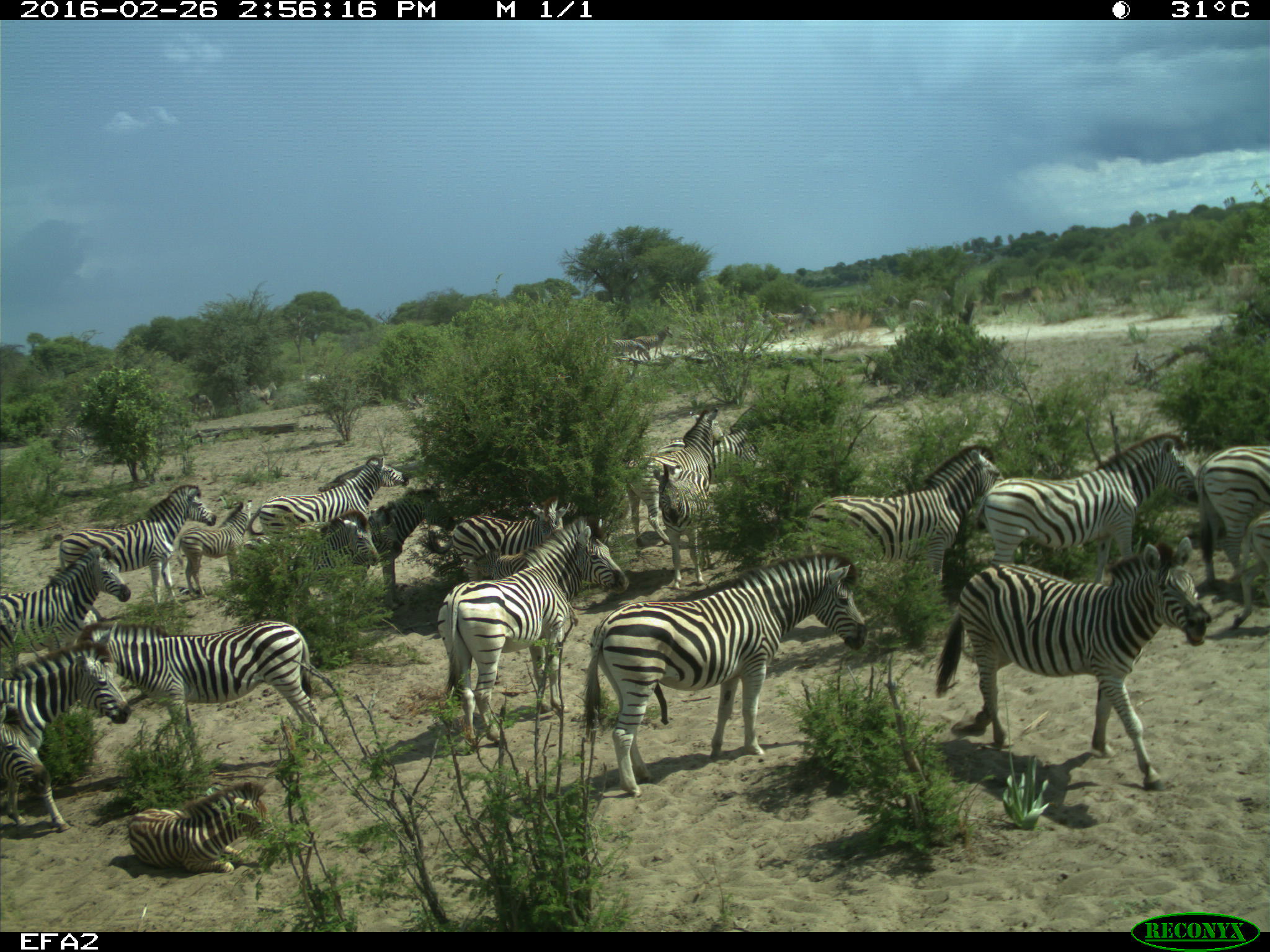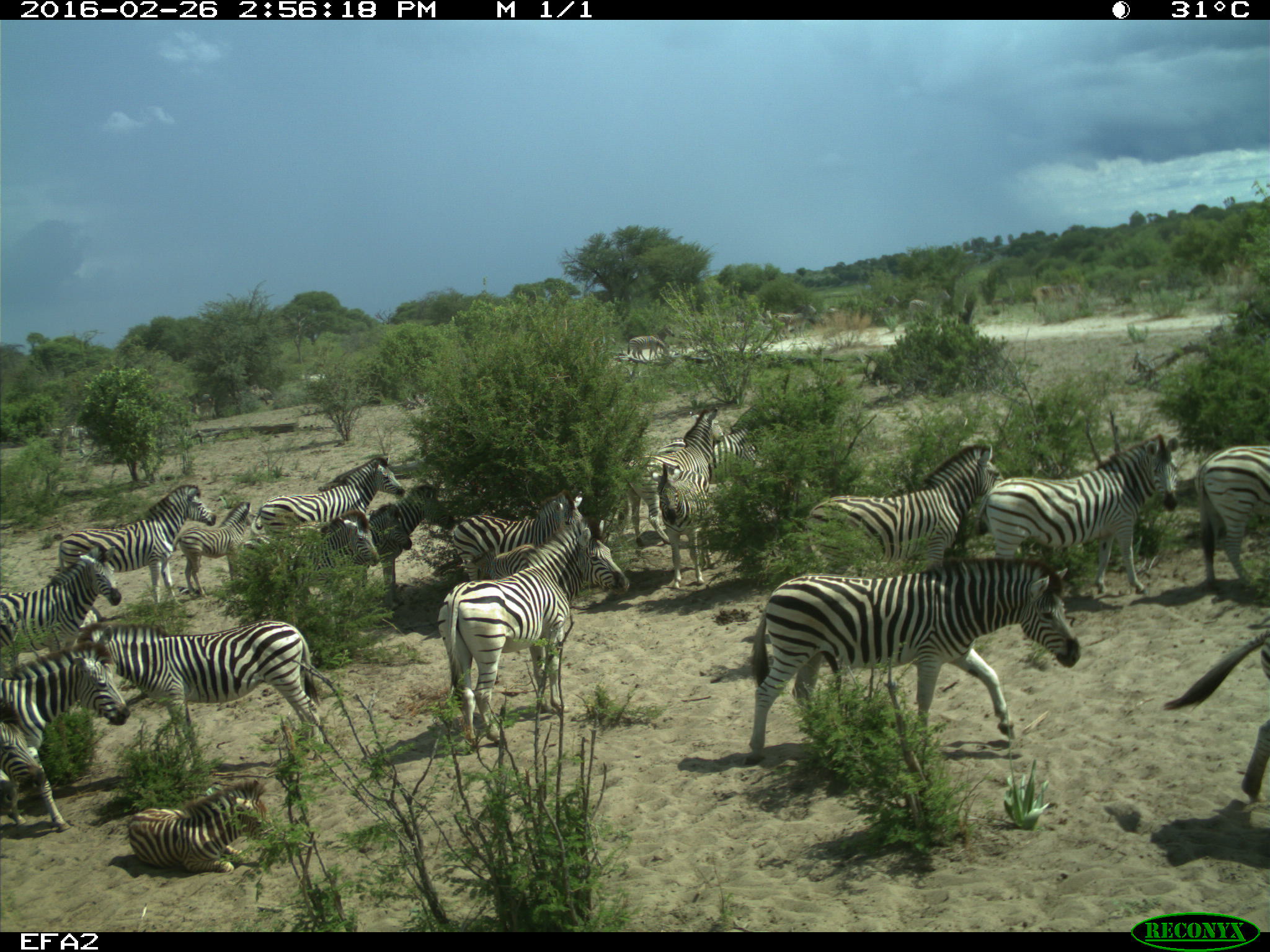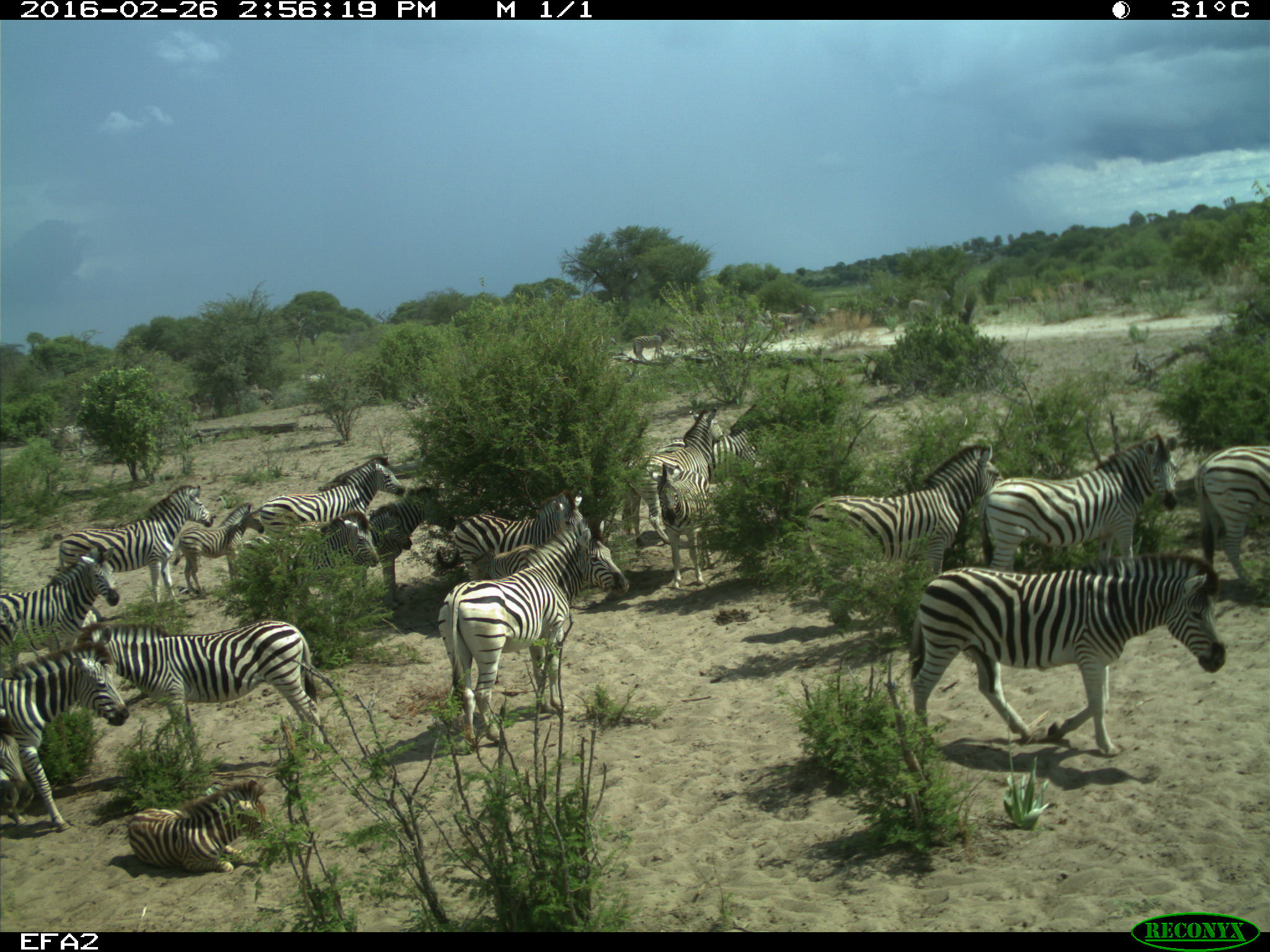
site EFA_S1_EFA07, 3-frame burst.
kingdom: Animalia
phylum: Chordata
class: Mammalia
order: Perissodactyla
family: Equidae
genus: Equus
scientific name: Equus quagga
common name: plains zebra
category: zebraplains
Zebraplains (plains zebra) (Equus quagga), count 11-50. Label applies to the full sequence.